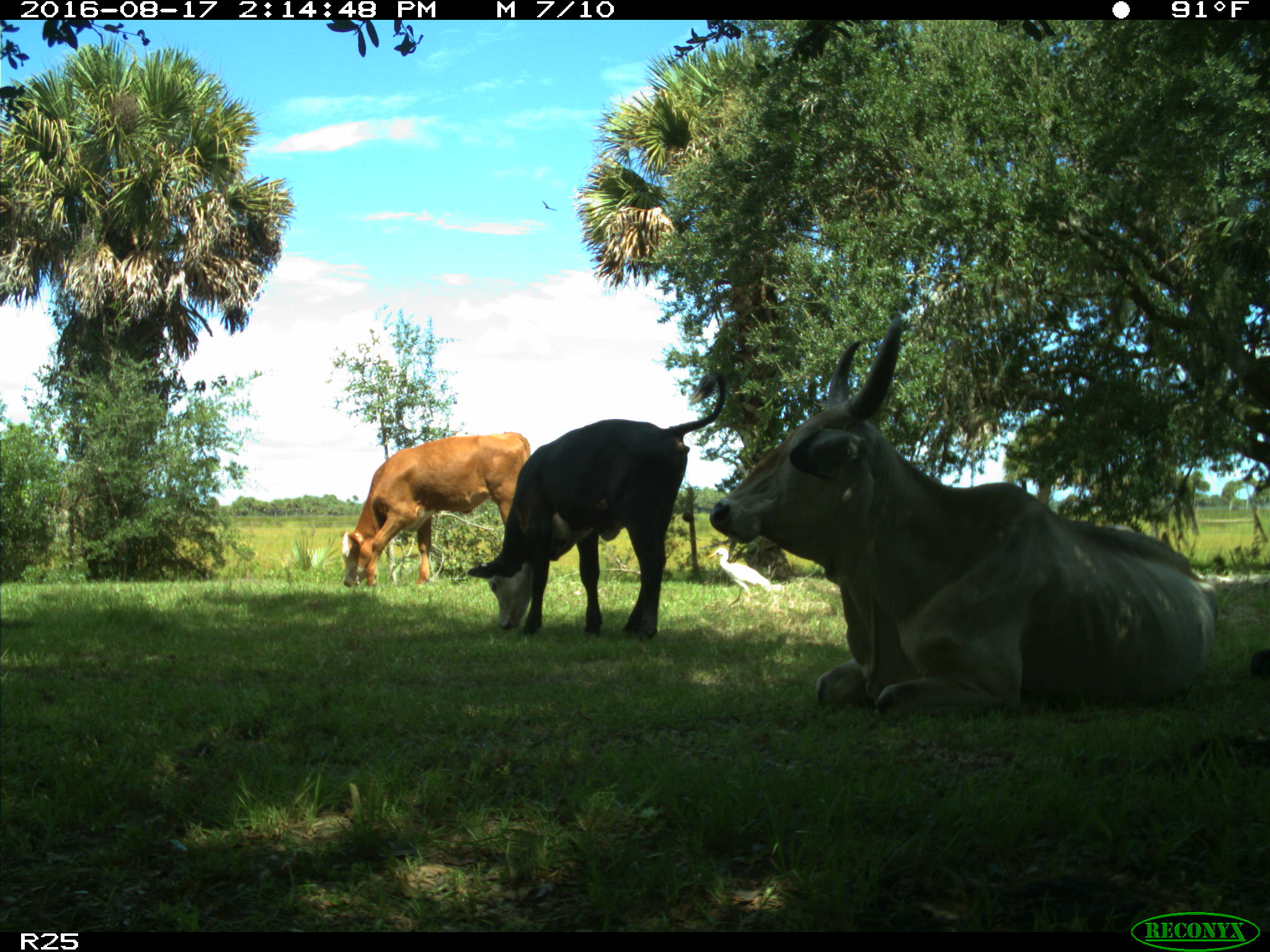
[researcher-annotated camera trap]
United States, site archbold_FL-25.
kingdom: Animalia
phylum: Chordata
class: Mammalia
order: Artiodactyla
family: Bovidae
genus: Bos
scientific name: Bos taurus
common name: domestic cow